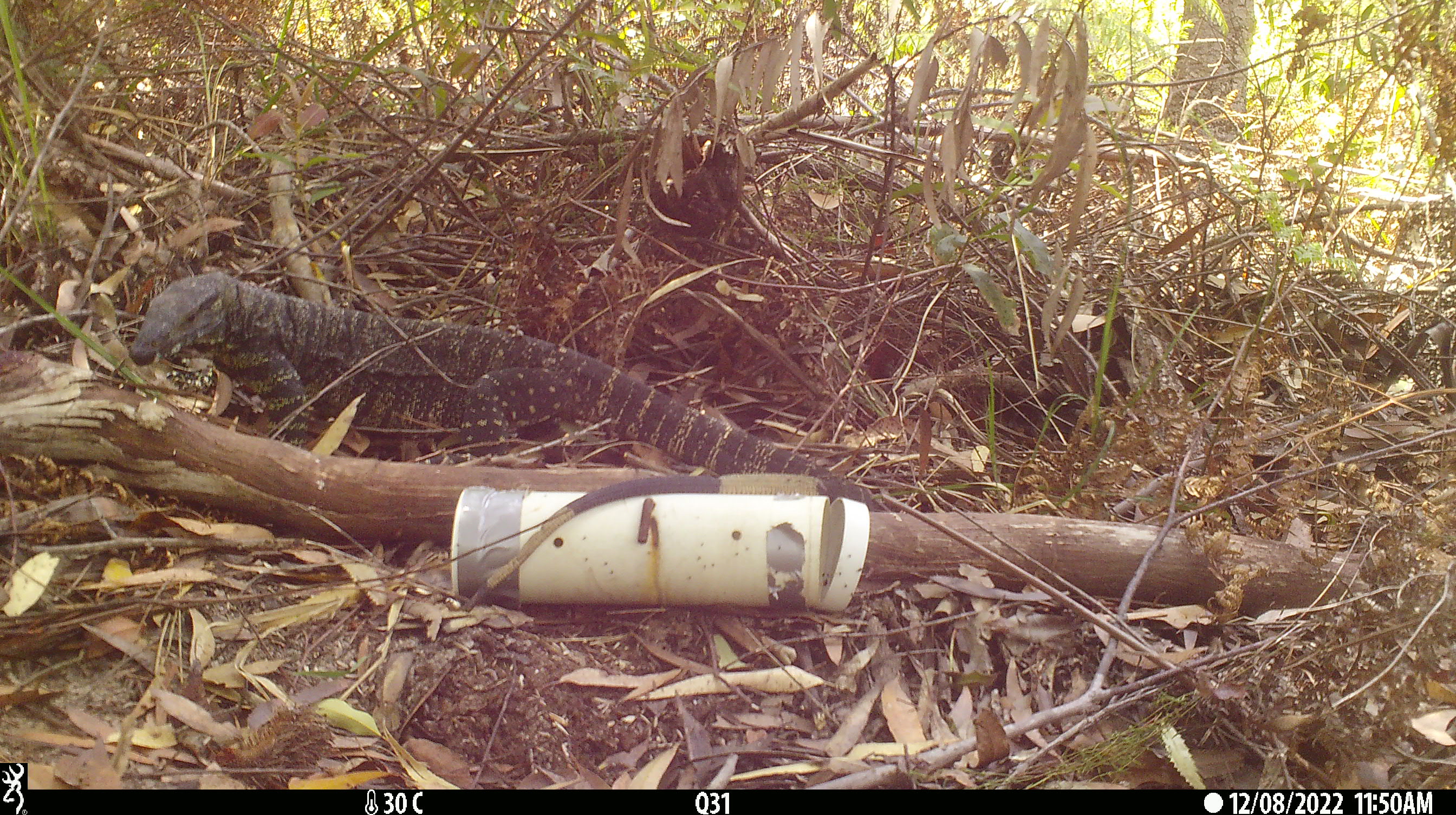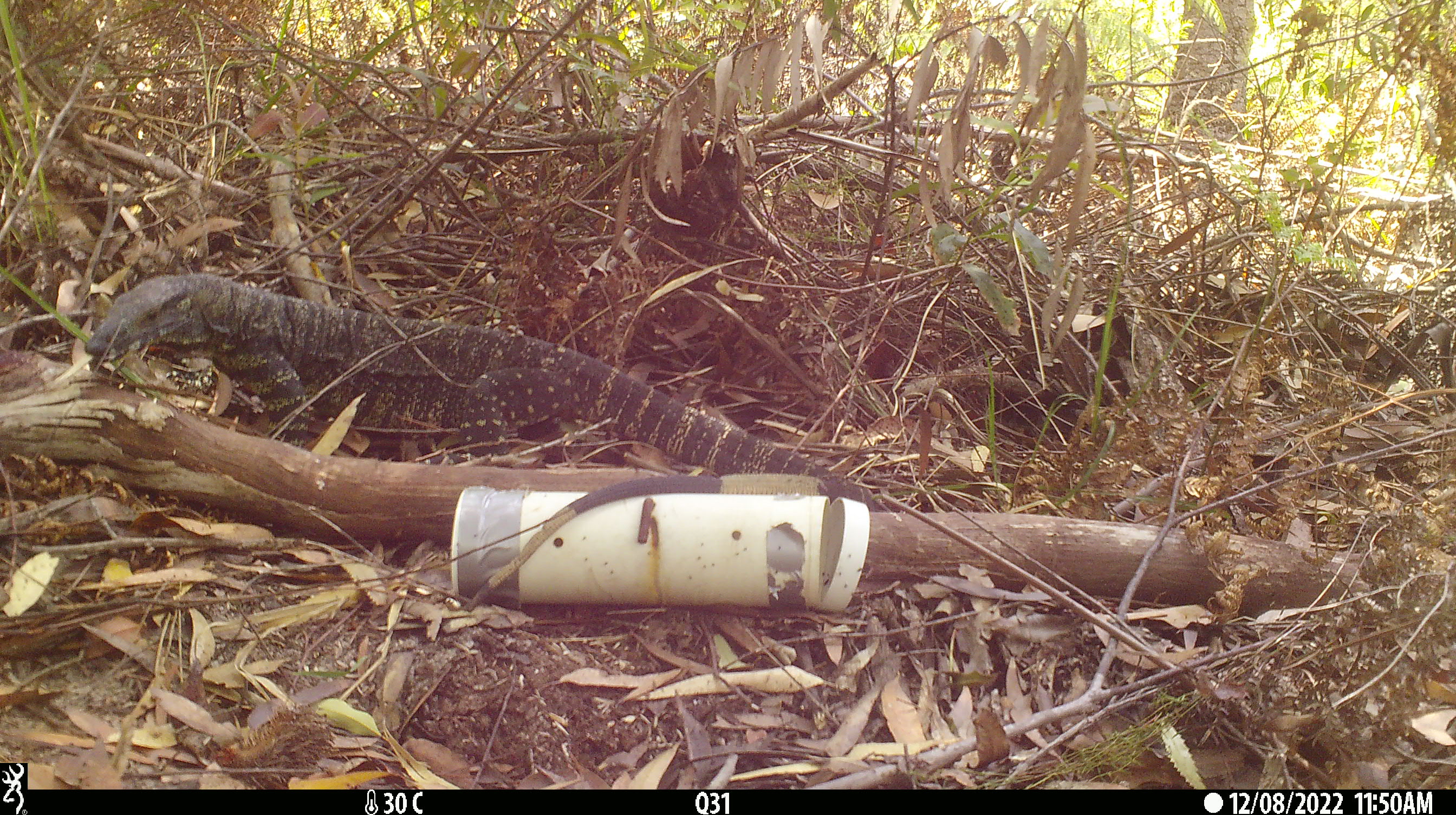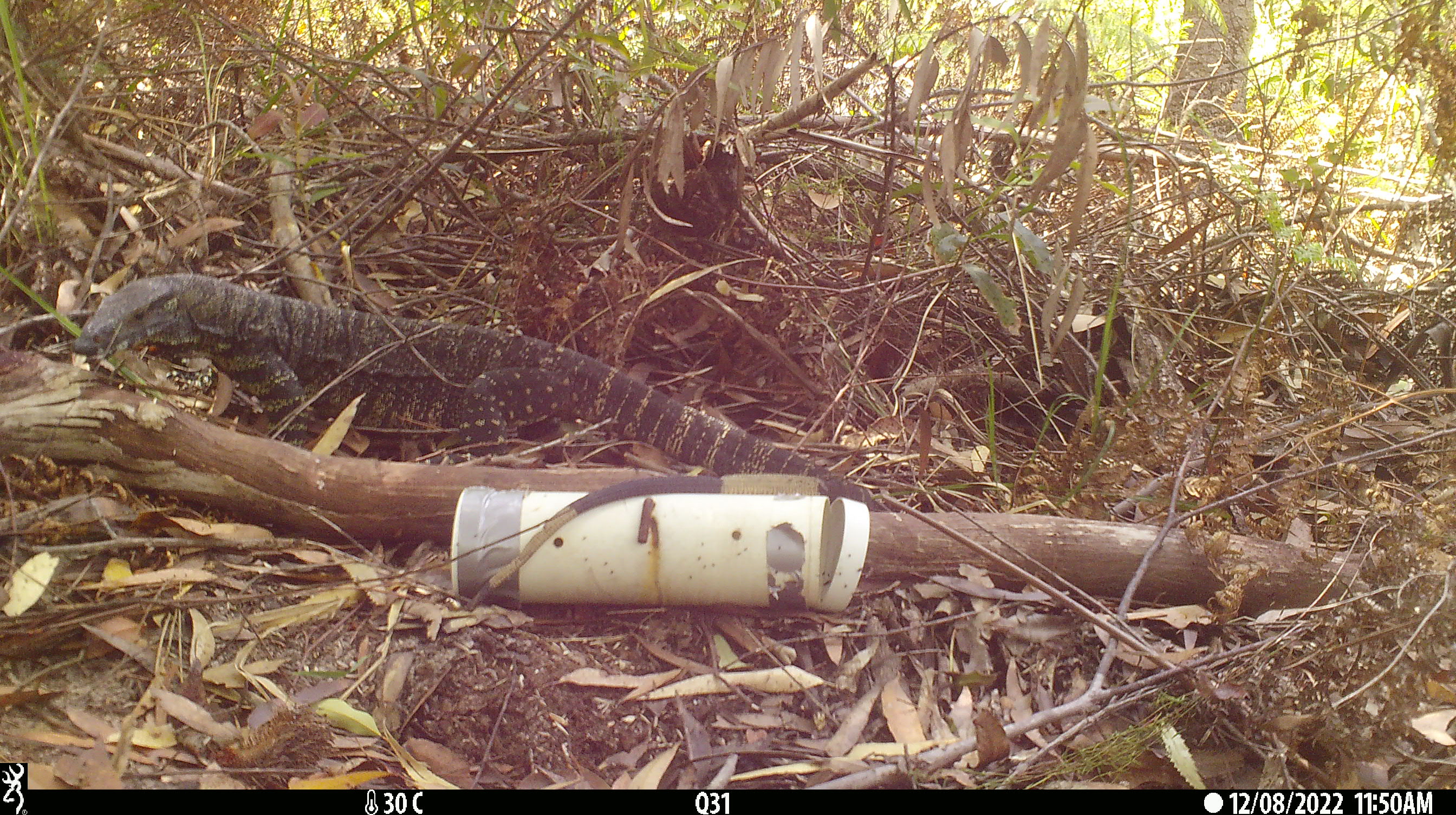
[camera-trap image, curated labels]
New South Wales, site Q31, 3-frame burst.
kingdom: Animalia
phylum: Chordata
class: Reptilia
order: Squamata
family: Varanidae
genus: Varanus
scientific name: Varanus varius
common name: lace monitor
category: goanna